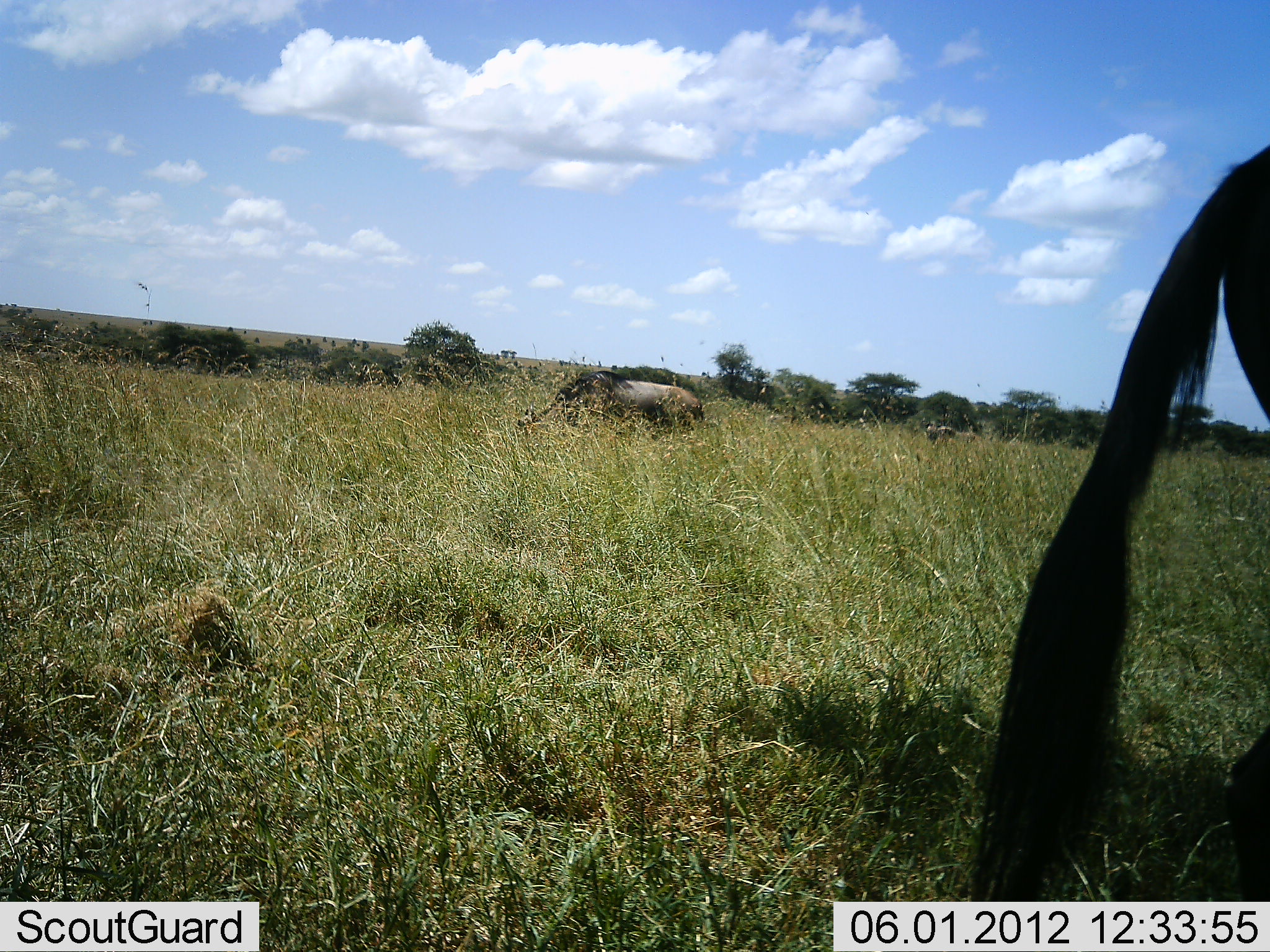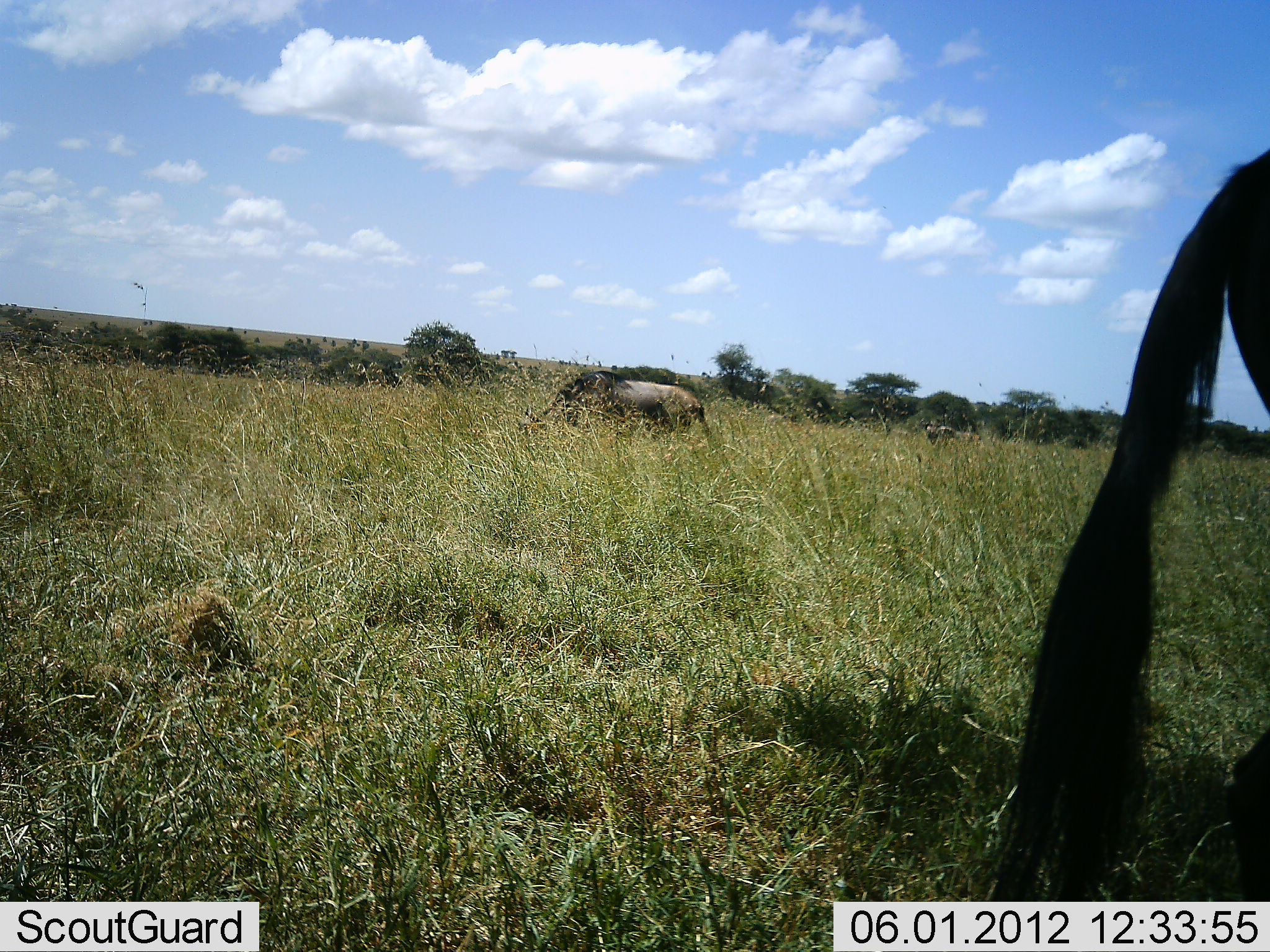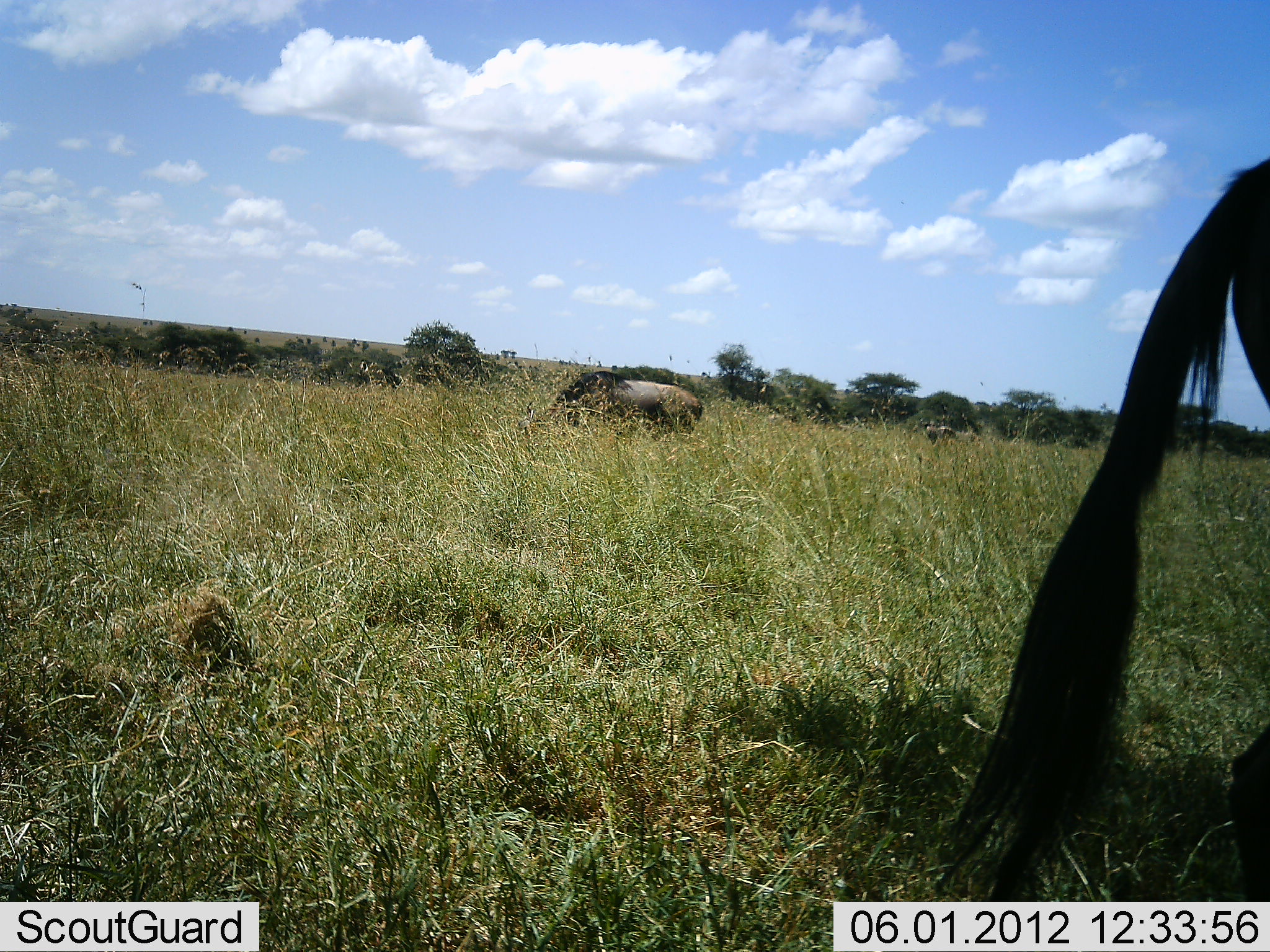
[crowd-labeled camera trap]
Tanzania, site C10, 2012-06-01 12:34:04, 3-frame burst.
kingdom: Animalia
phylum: Chordata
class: Mammalia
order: Artiodactyla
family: Bovidae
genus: Connochaetes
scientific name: Connochaetes taurinus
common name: blue wildebeest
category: wildebeest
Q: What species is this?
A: Wildebeest (blue wildebeest) (Connochaetes taurinus).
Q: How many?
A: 2.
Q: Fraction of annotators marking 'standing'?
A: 54%.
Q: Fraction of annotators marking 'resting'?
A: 0%.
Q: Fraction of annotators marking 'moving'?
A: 0%.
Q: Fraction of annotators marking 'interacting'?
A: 0%.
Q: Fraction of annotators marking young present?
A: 0%.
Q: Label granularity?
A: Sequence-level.